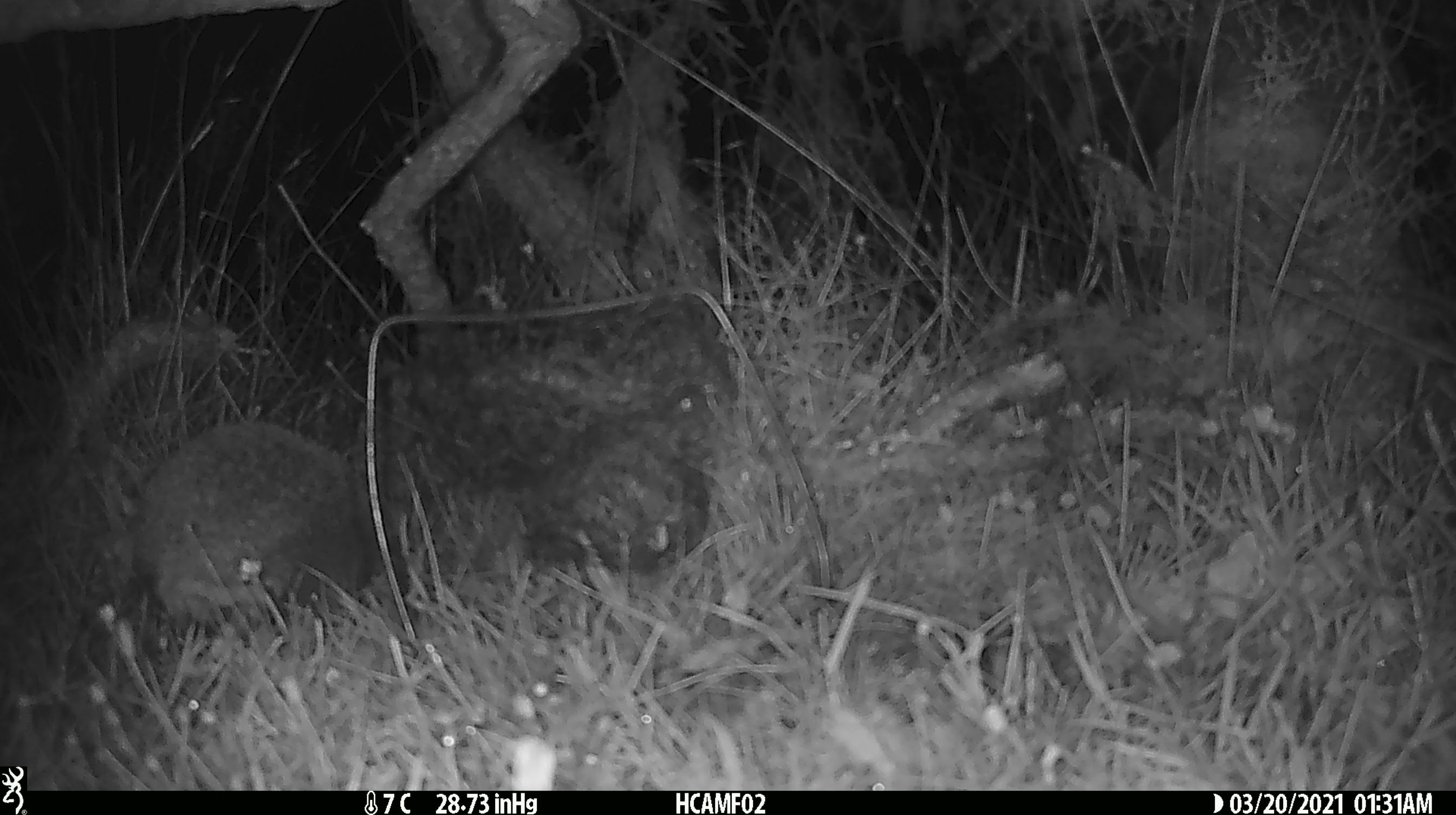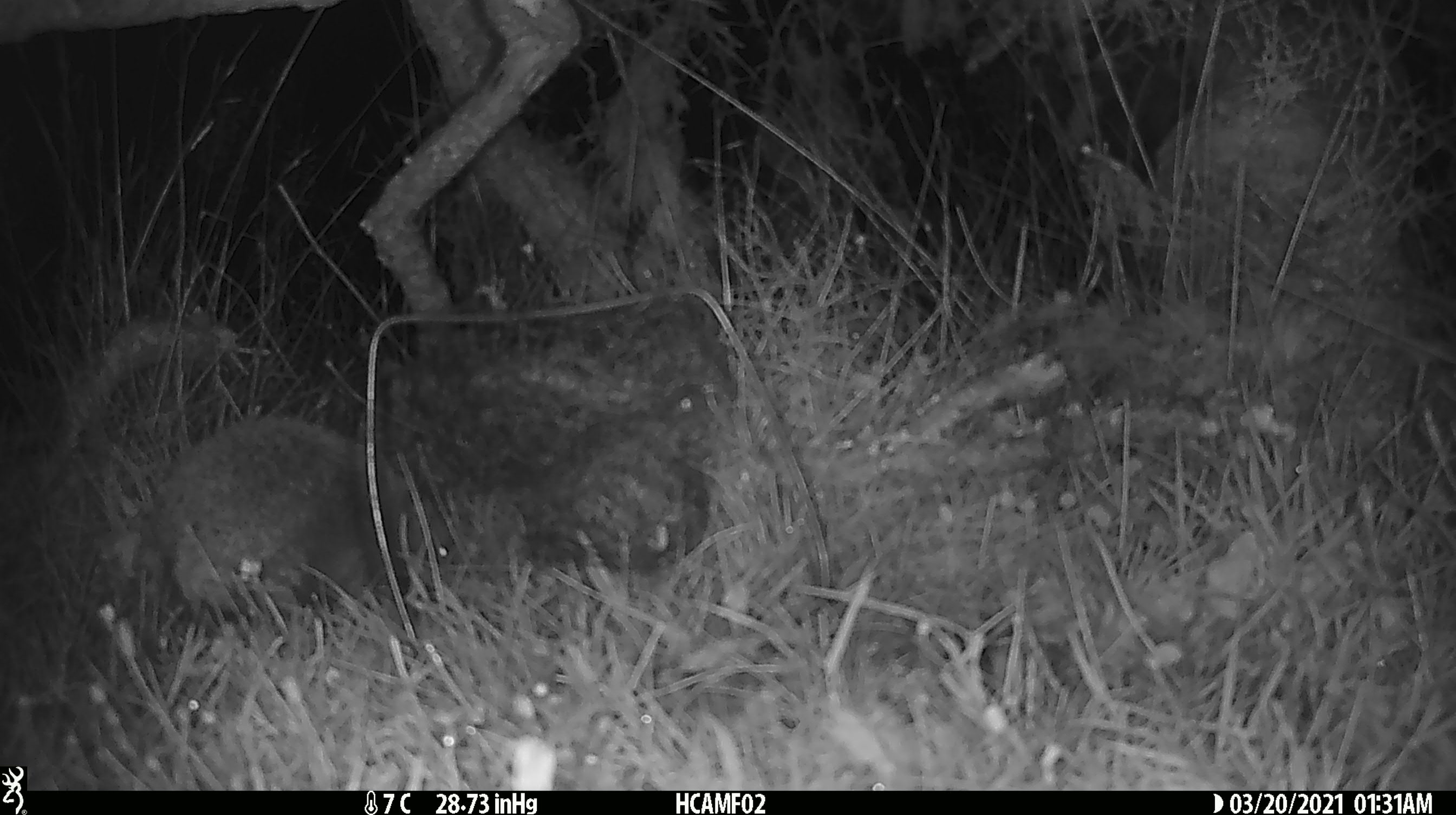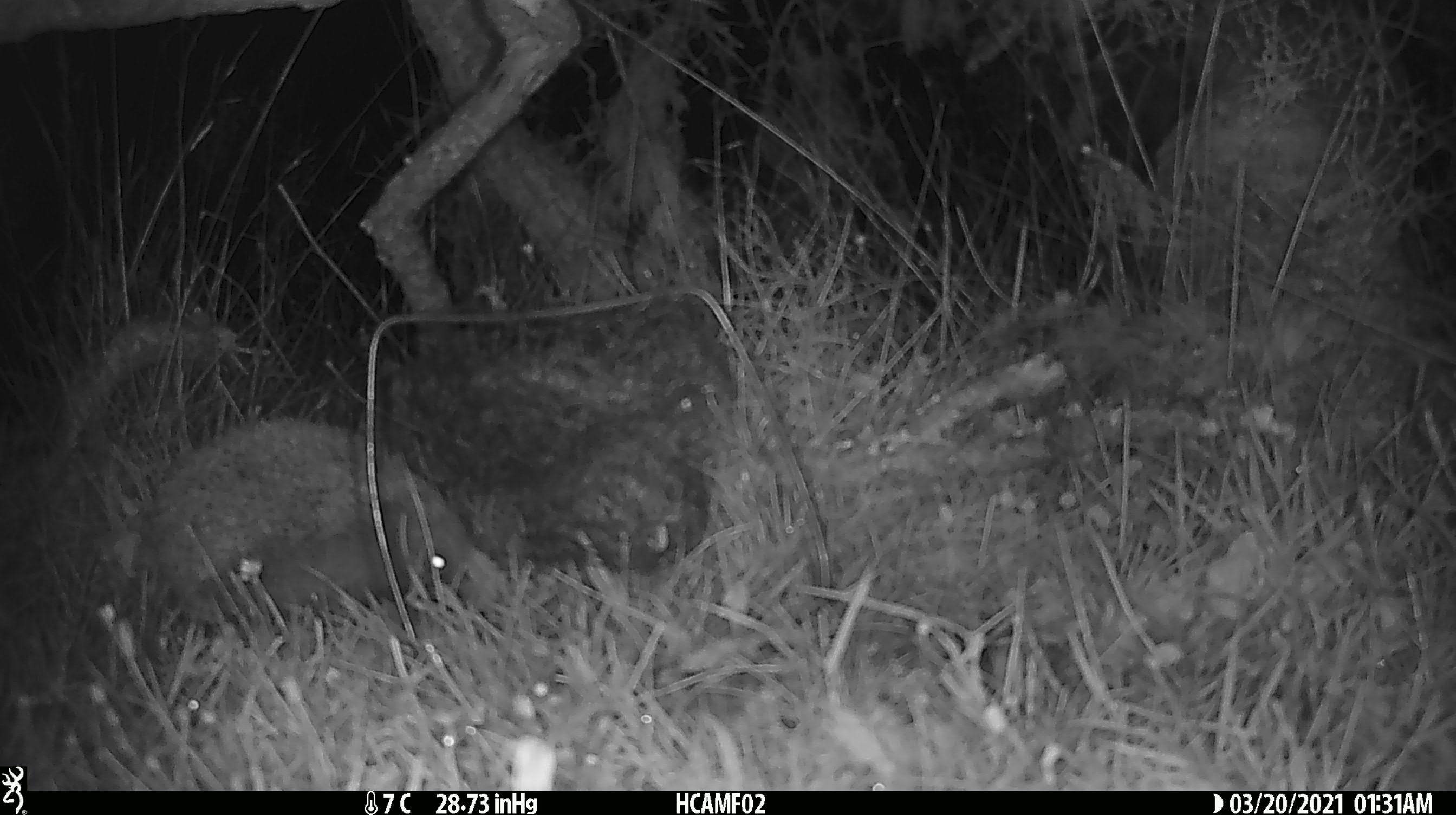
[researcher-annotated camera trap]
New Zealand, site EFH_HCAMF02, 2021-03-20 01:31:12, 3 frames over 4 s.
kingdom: Animalia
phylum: Chordata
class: Mammalia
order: Eulipotyphla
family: Erinaceidae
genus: Erinaceus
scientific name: Erinaceus europaeus europaeus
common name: european hedgehog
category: hedgehog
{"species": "hedgehog (european hedgehog) (Erinaceus europaeus europaeus)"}